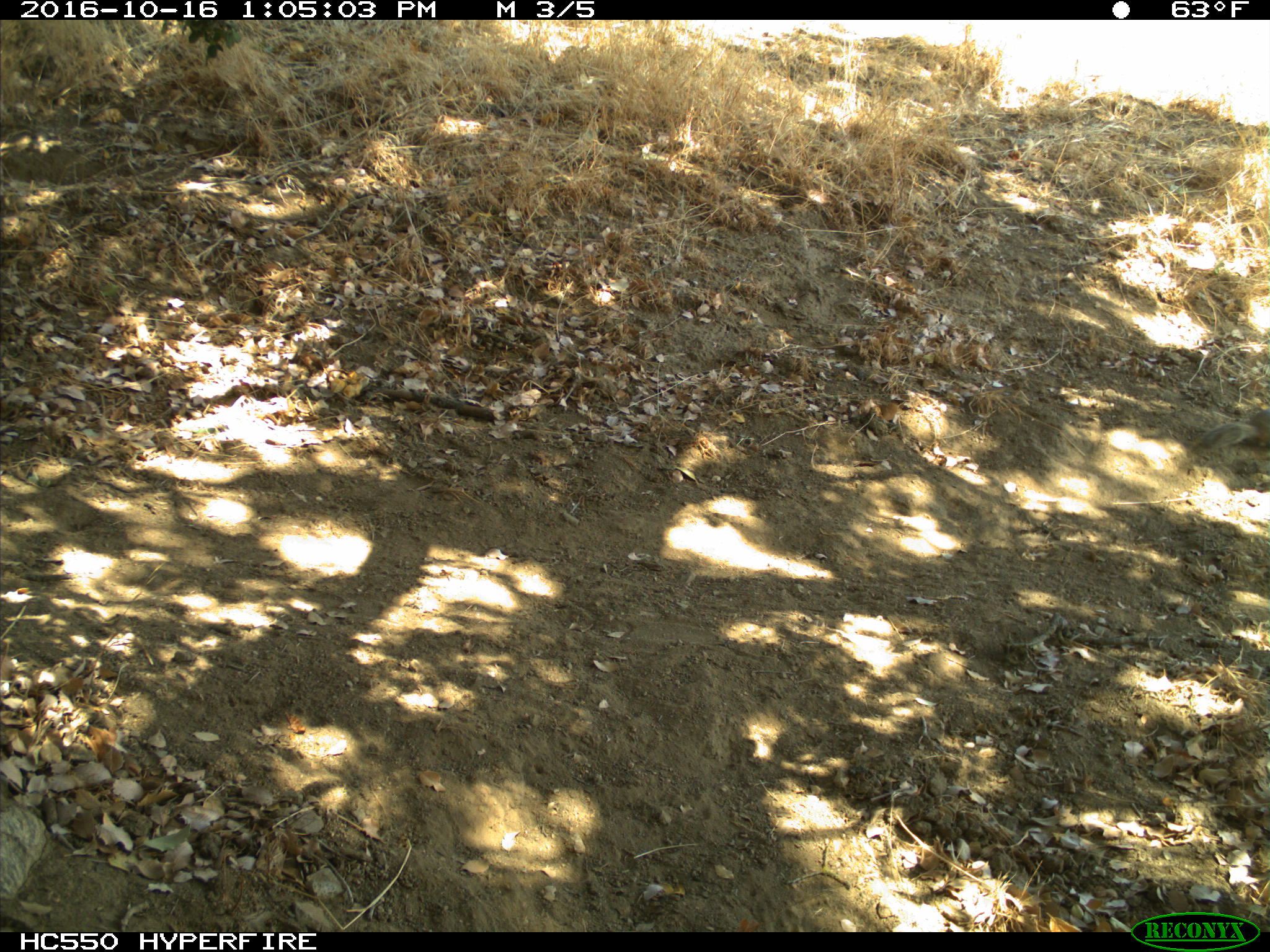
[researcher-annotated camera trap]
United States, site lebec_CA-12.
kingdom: Animalia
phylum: Chordata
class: Mammalia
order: Rodentia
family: Sciuridae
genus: Otospermophilus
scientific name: Otospermophilus beecheyi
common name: california ground squirrel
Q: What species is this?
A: Otospermophilus beecheyi (california ground squirrel).